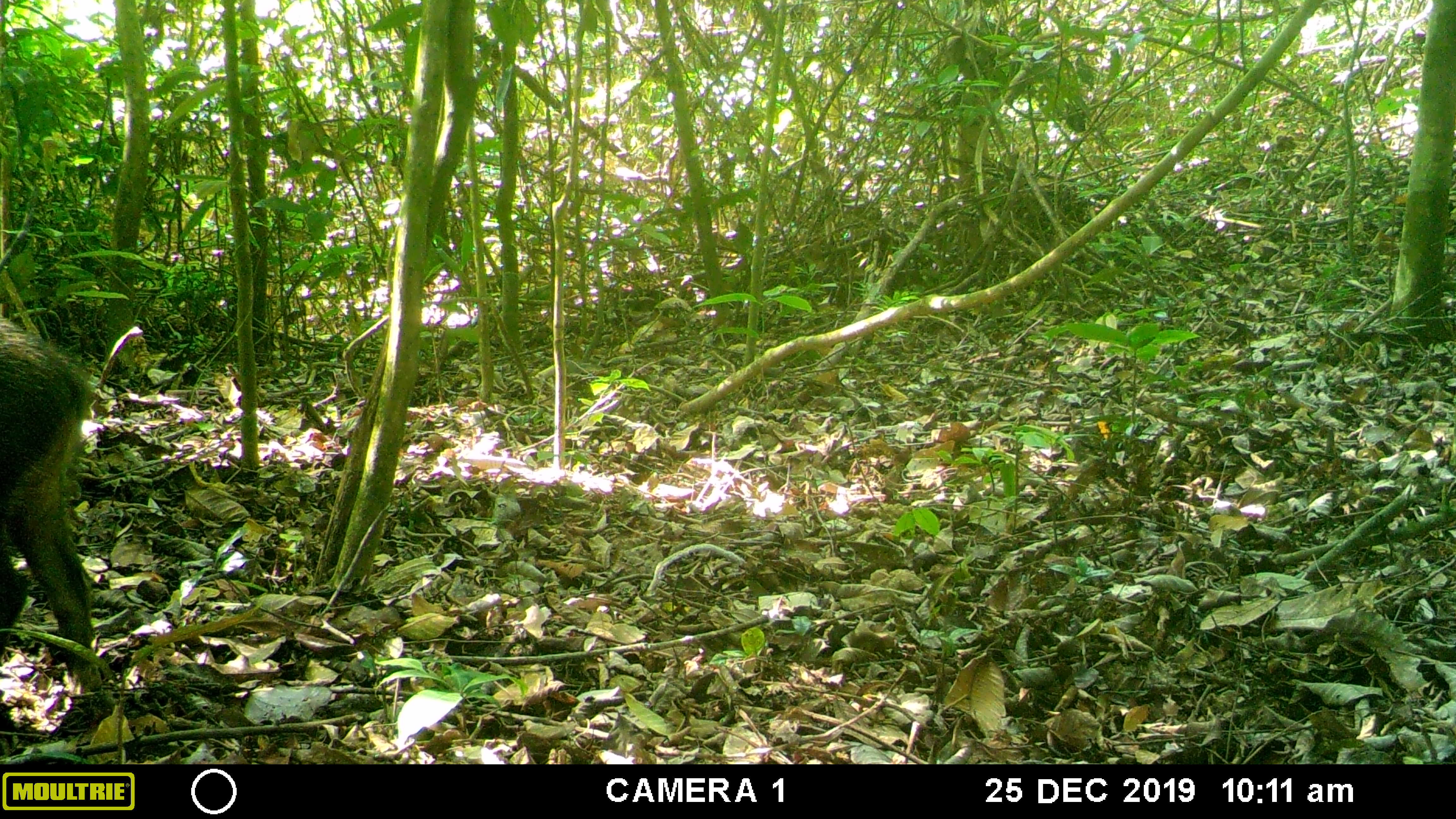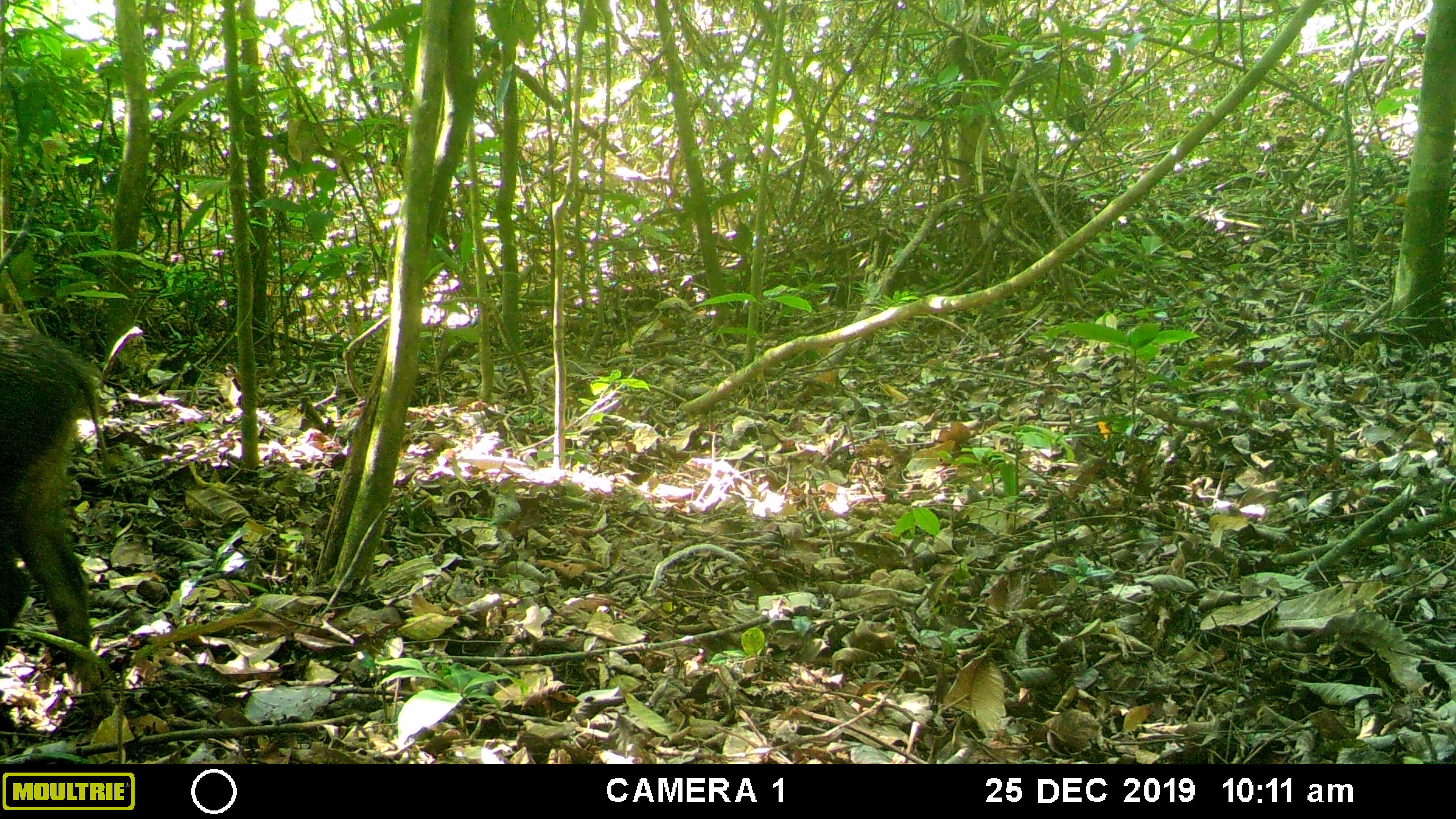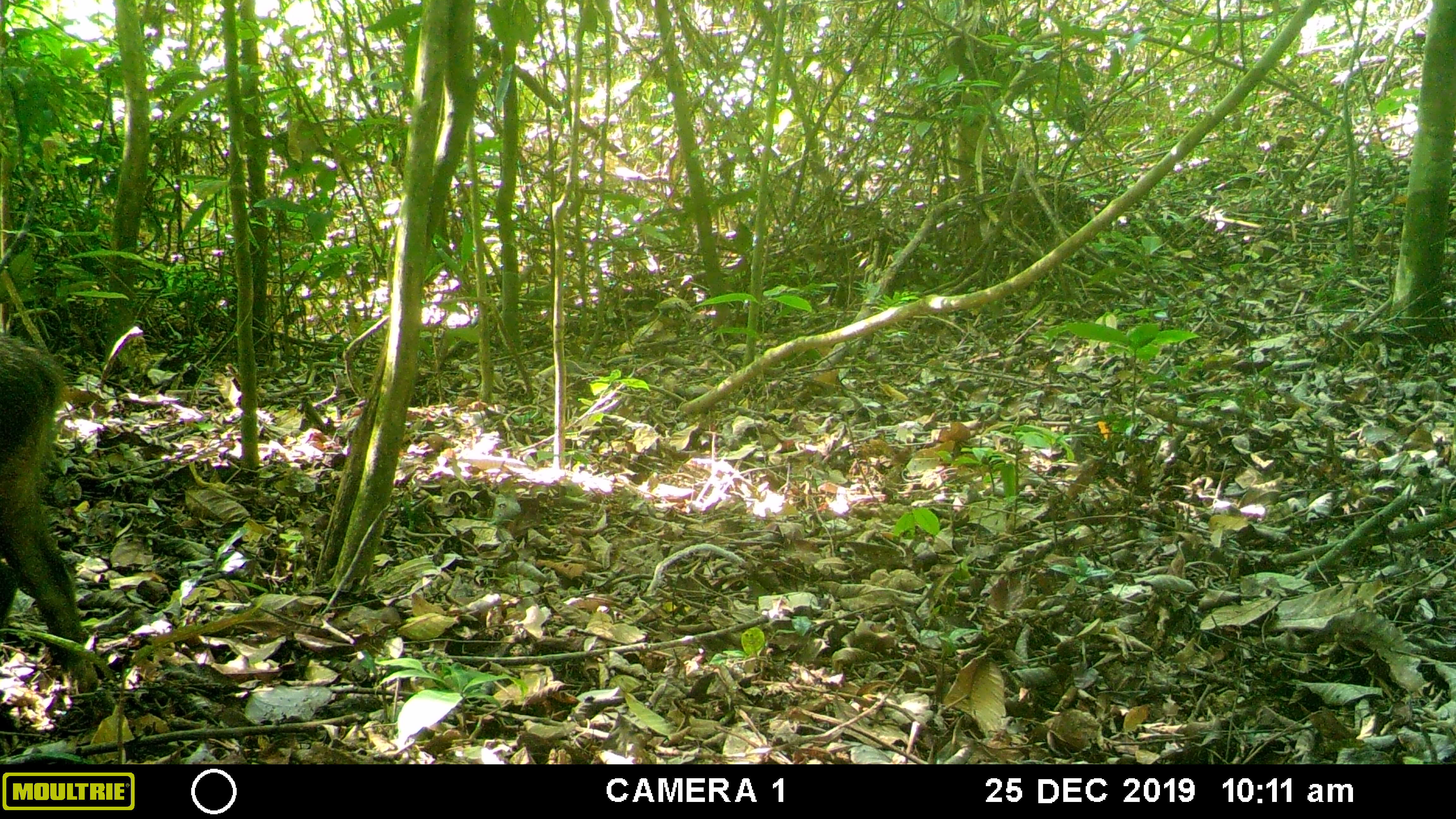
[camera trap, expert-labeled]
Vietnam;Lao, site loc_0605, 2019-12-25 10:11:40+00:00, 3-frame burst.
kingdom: Animalia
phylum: Chordata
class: Mammalia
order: Artiodactyla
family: Suidae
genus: Sus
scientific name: Sus scrofa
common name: eurasian wild pig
Eurasian wild pig (Sus scrofa). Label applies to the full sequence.